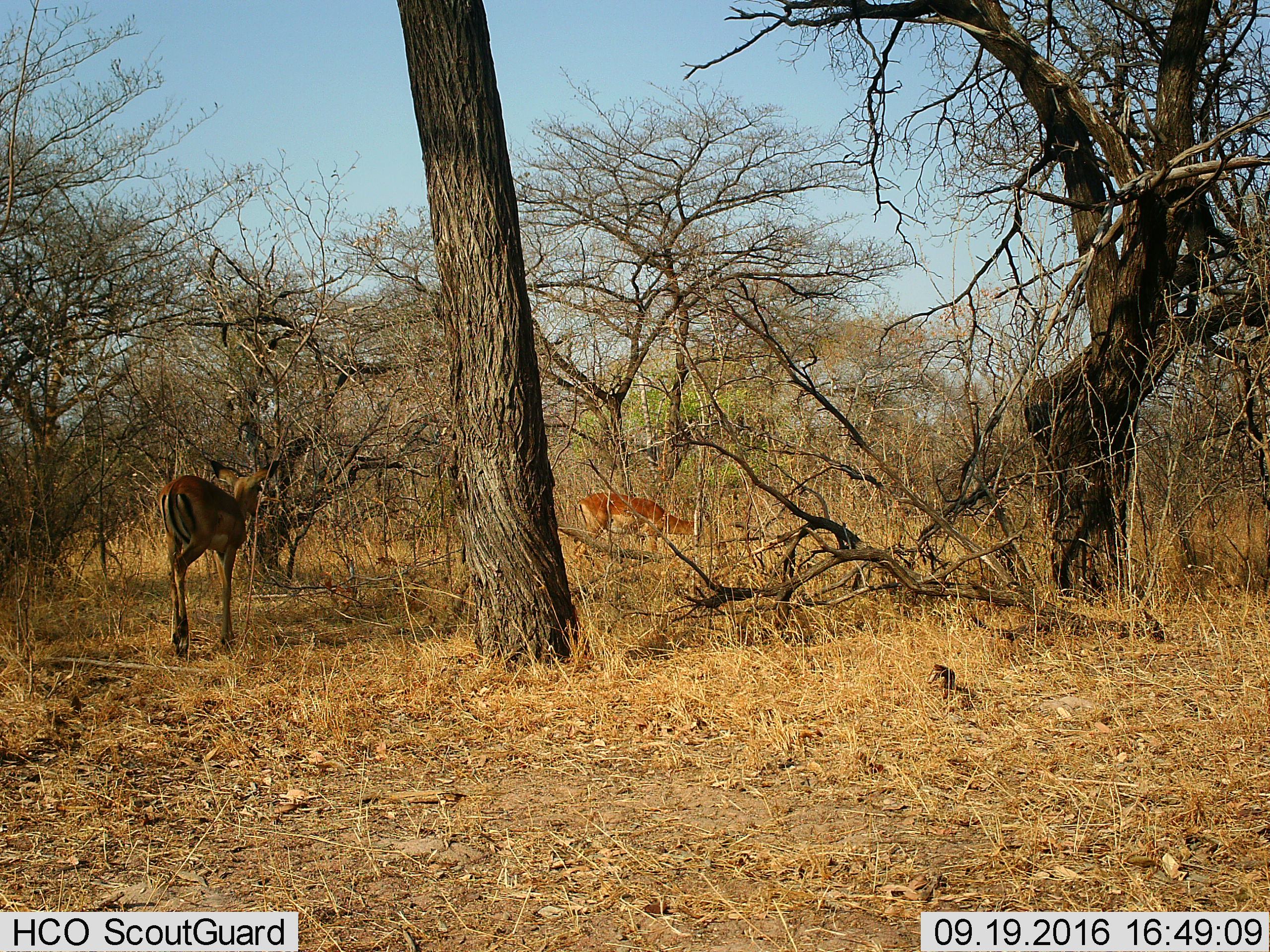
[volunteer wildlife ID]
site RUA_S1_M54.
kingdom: Animalia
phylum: Chordata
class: Mammalia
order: Artiodactyla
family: Bovidae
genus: Aepyceros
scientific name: Aepyceros melampus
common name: impala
Impala (Aepyceros melampus), count 2. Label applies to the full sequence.